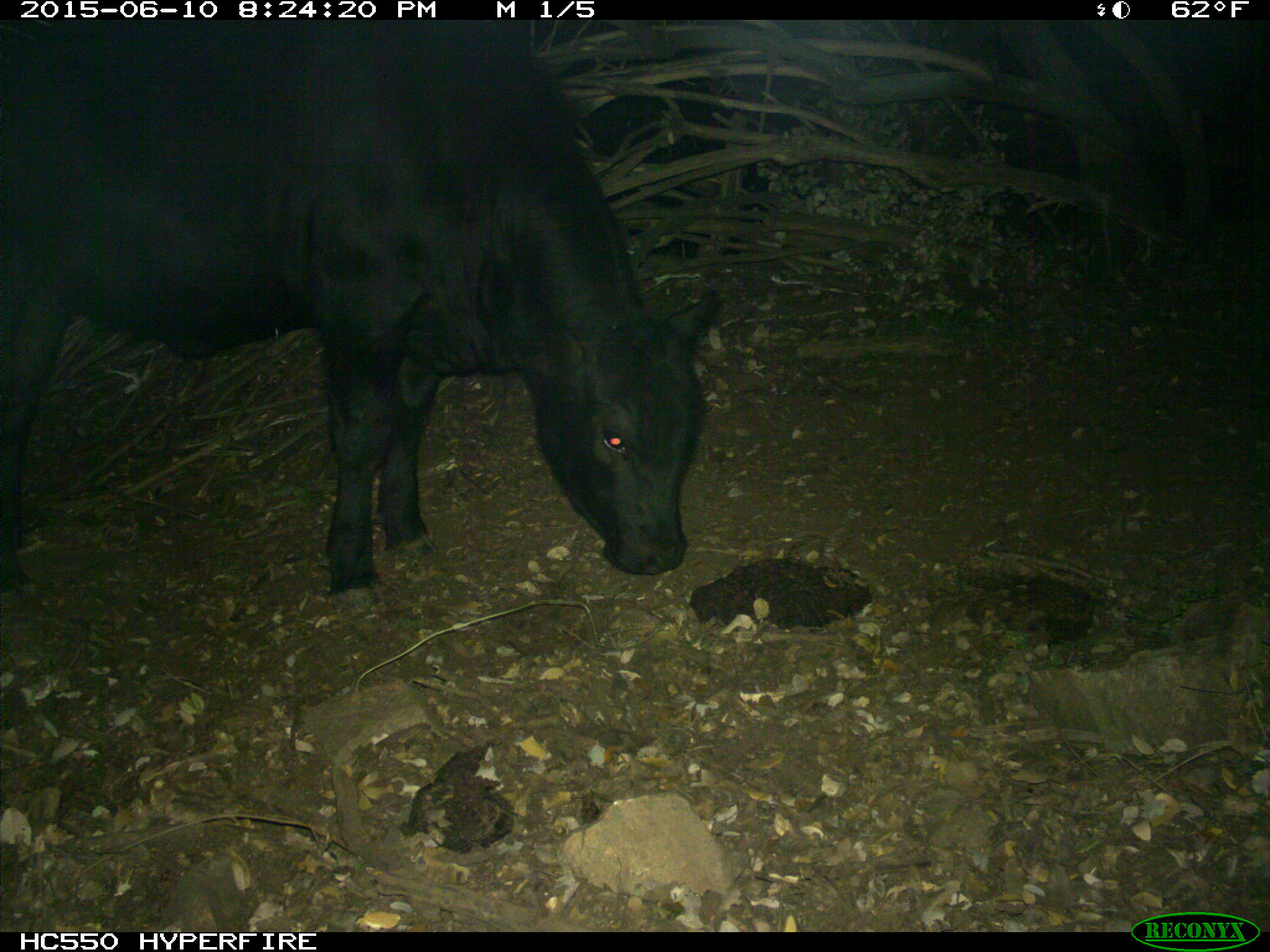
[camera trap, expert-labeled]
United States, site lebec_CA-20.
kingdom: Animalia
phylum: Chordata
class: Mammalia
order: Artiodactyla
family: Bovidae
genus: Bos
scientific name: Bos taurus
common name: domestic cow